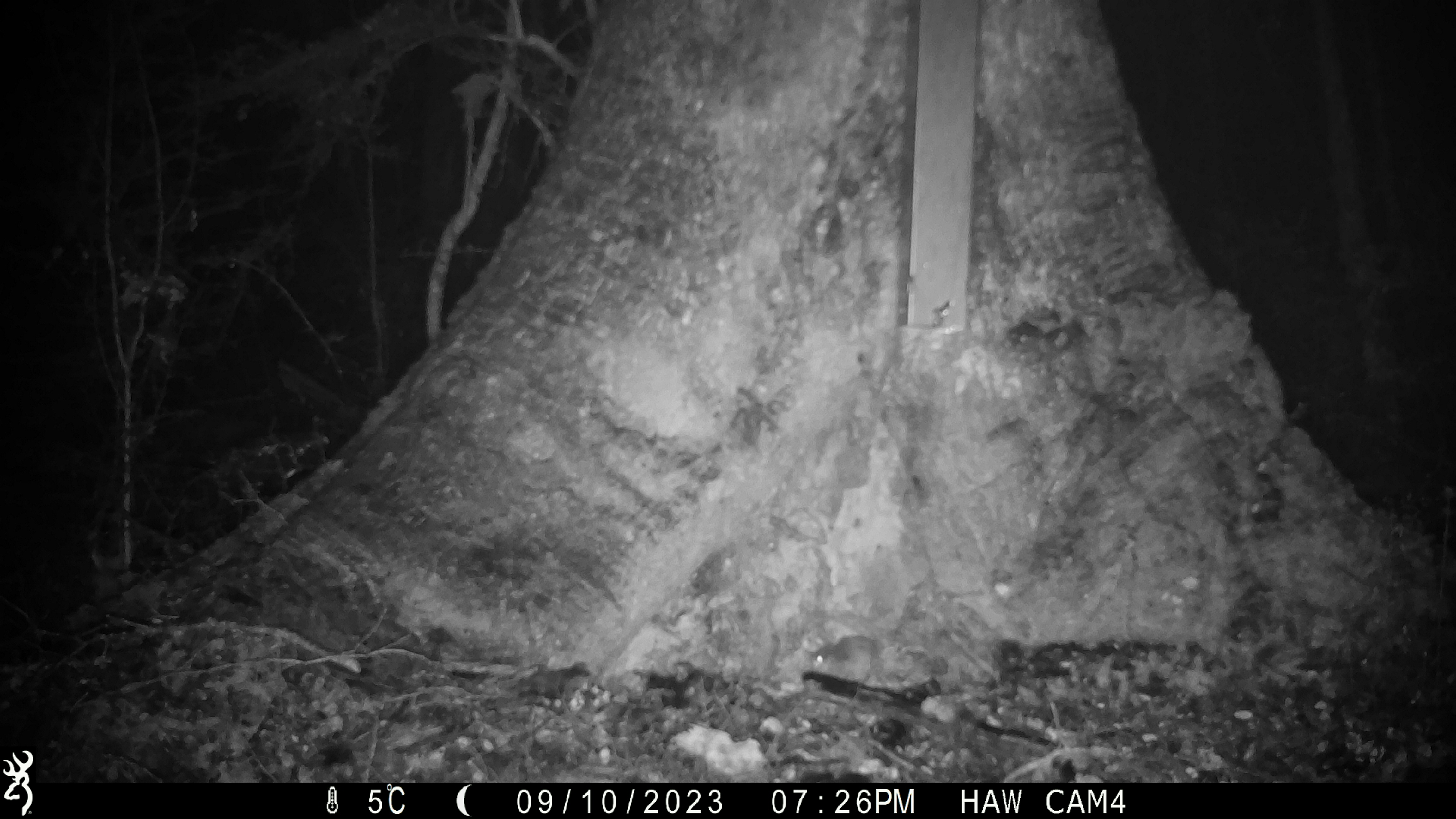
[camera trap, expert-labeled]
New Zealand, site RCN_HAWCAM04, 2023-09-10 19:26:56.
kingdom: Animalia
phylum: Chordata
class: Mammalia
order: Rodentia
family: Muridae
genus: Mus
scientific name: Mus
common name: mouse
Mouse (Mus).